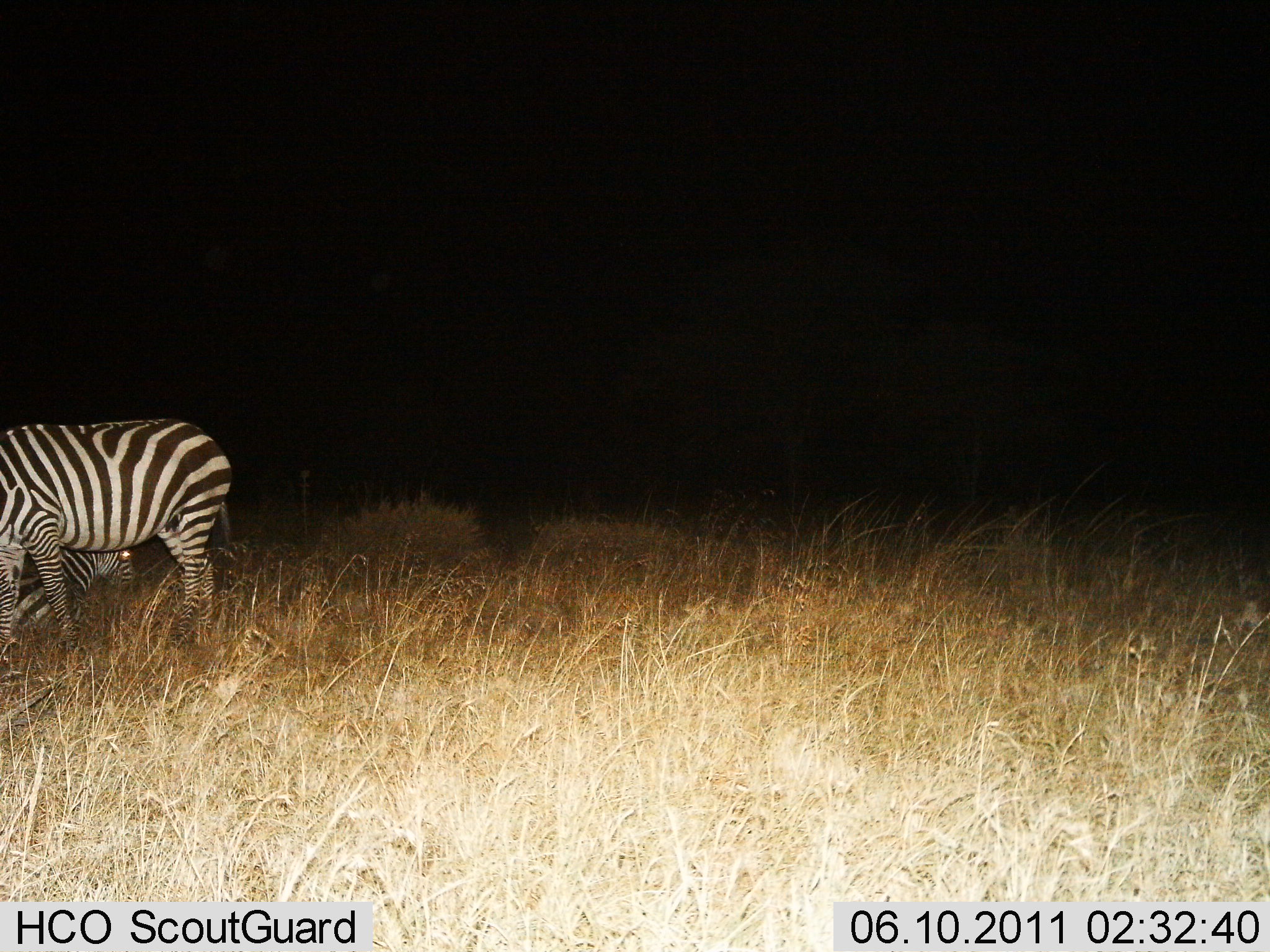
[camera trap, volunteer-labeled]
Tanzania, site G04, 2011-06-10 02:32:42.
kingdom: Animalia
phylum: Chordata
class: Mammalia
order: Perissodactyla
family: Equidae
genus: Equus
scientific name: Equus quagga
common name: plains zebra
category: zebra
Zebra (plains zebra) (Equus quagga), count 2. Behavior (volunteer vote fractions): standing 69%, resting 69%, moving 15%, interacting 0%. Young present (vote fraction): 8%. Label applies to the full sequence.